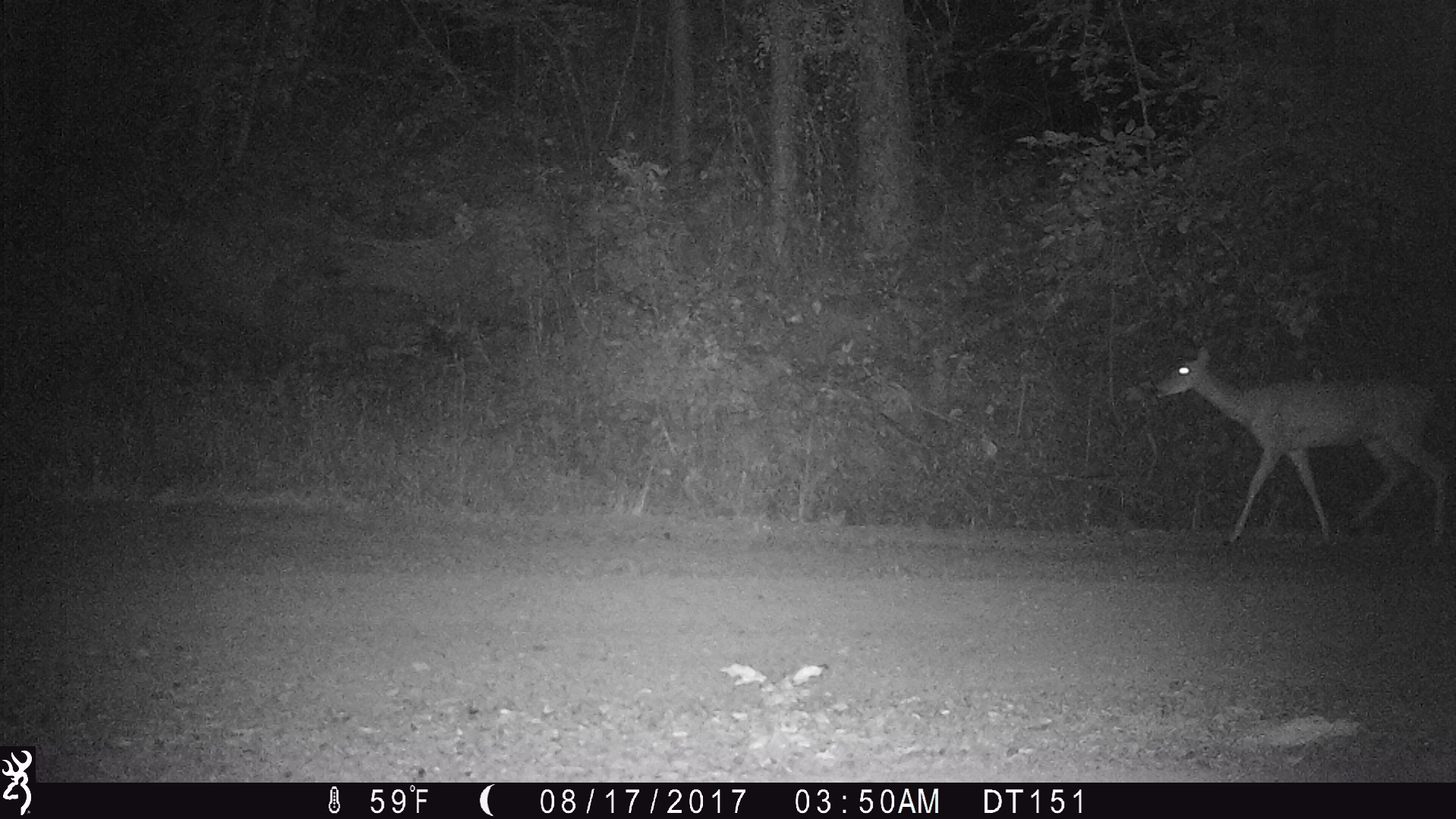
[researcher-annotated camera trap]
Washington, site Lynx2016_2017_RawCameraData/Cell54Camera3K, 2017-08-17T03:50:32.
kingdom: Animalia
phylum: Chordata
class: Mammalia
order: Artiodactyla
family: Cervidae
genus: Odocoileus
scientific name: Odocoileus virginianus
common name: white-tailed deer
Odocoileus virginianus (white-tailed deer). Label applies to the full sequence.